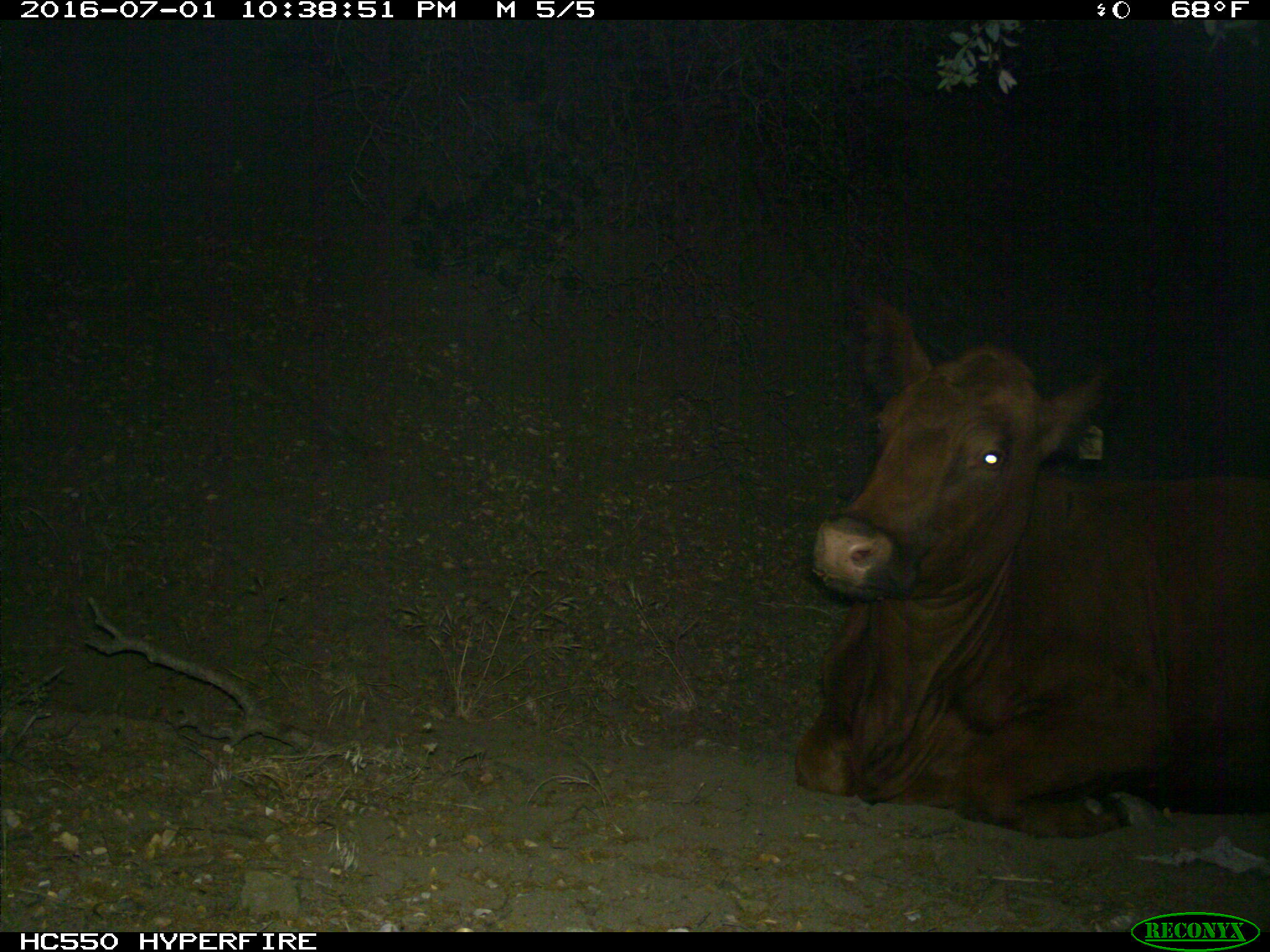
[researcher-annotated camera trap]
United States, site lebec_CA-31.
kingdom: Animalia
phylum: Chordata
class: Mammalia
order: Artiodactyla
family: Bovidae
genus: Bos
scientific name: Bos taurus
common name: domestic cow